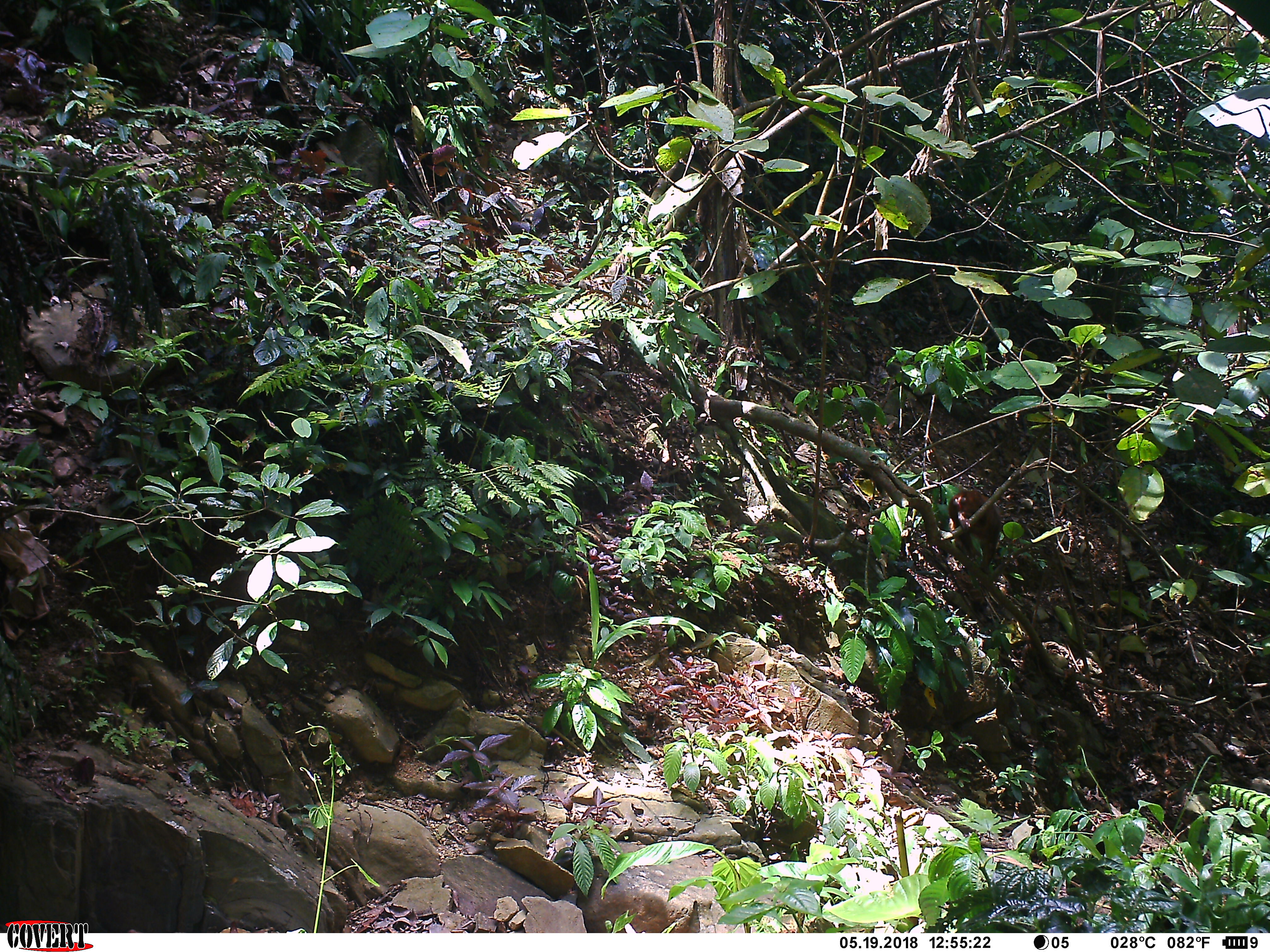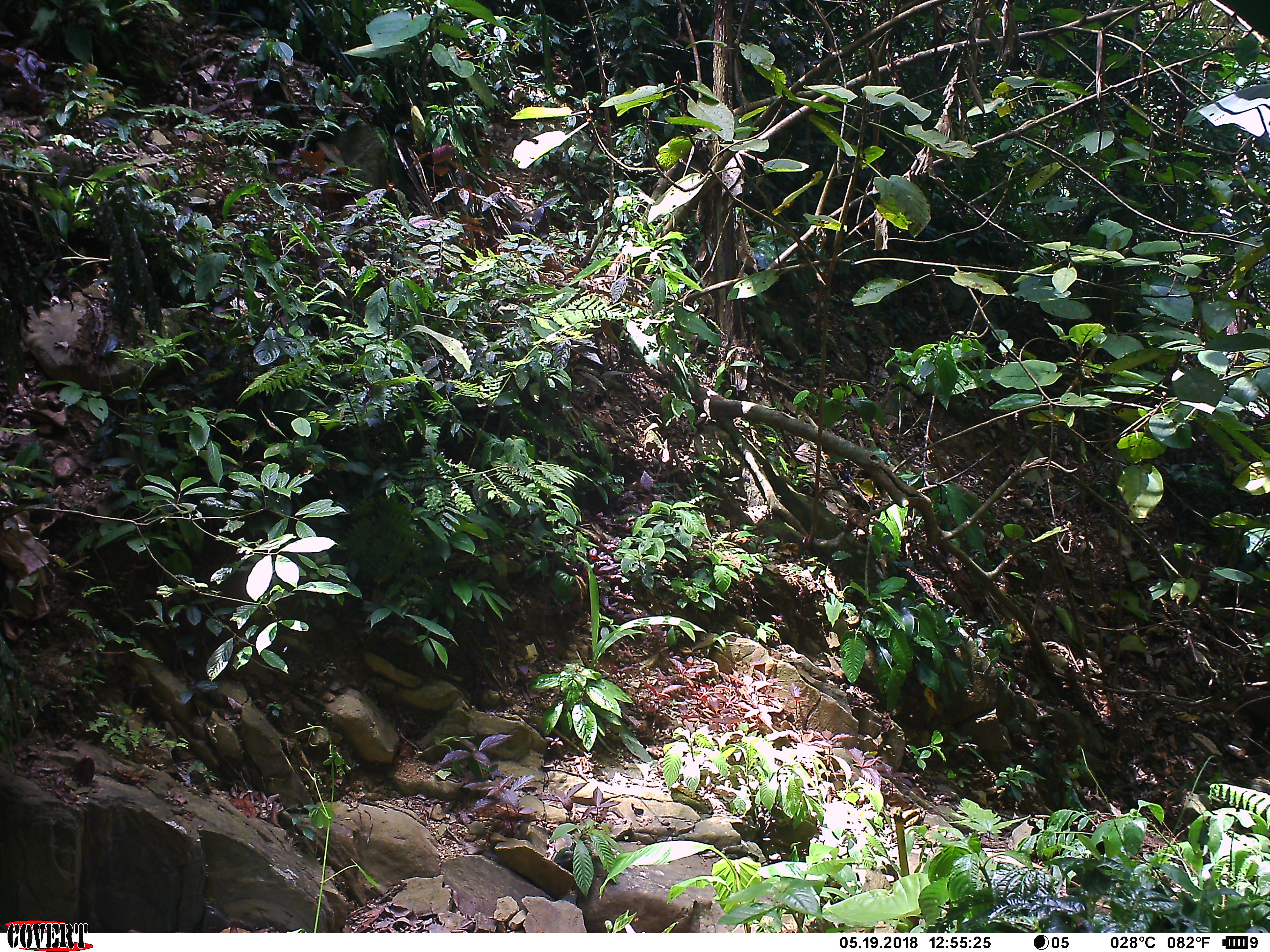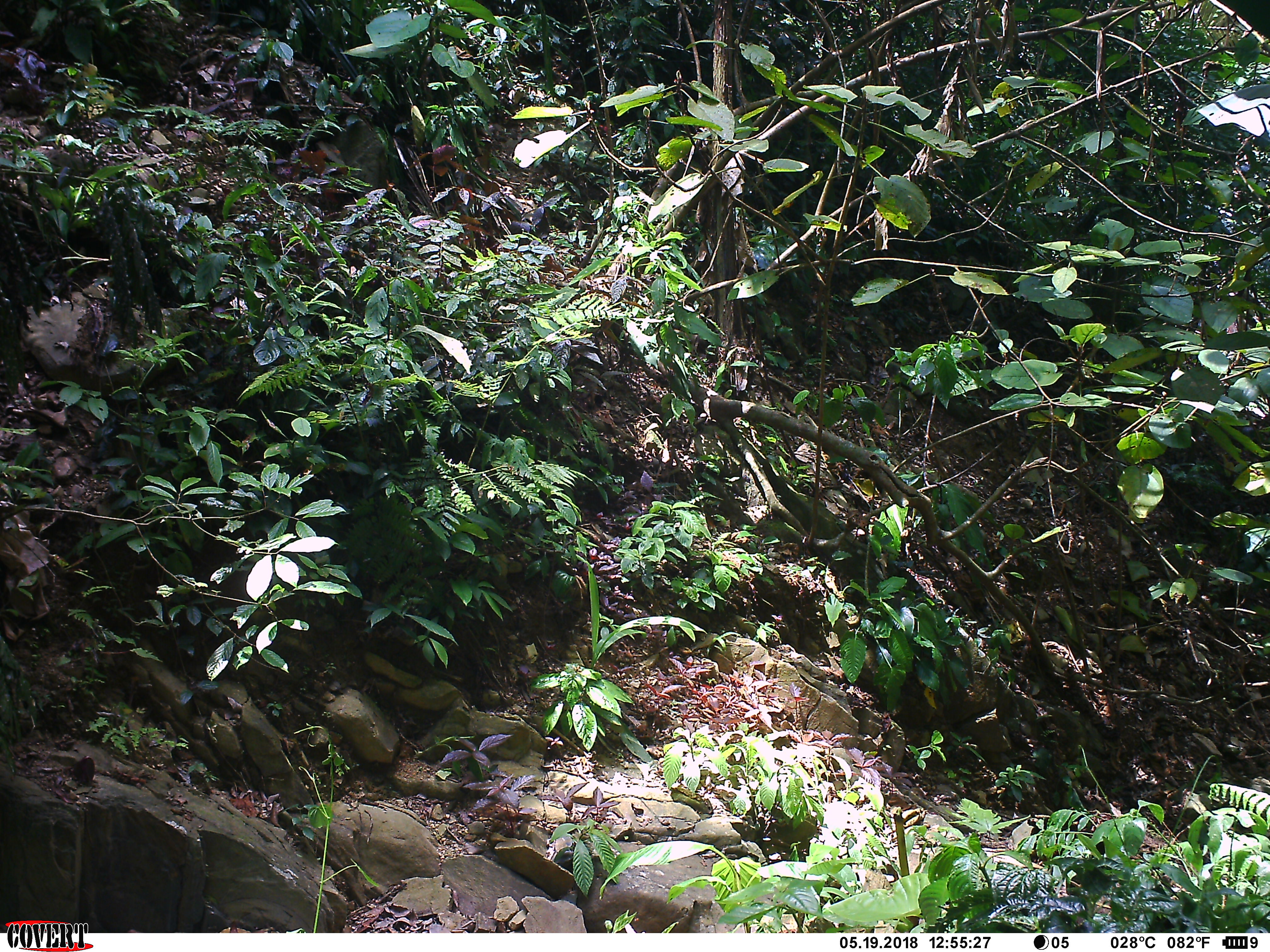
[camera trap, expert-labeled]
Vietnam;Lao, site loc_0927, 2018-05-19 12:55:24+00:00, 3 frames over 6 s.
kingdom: Animalia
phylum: Chordata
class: Mammalia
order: Primates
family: Cercopithecidae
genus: Macaca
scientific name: Macaca arctoides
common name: stump-tailed macaque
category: stump tailed macaque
Stump tailed macaque (stump-tailed macaque) (Macaca arctoides). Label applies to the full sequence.